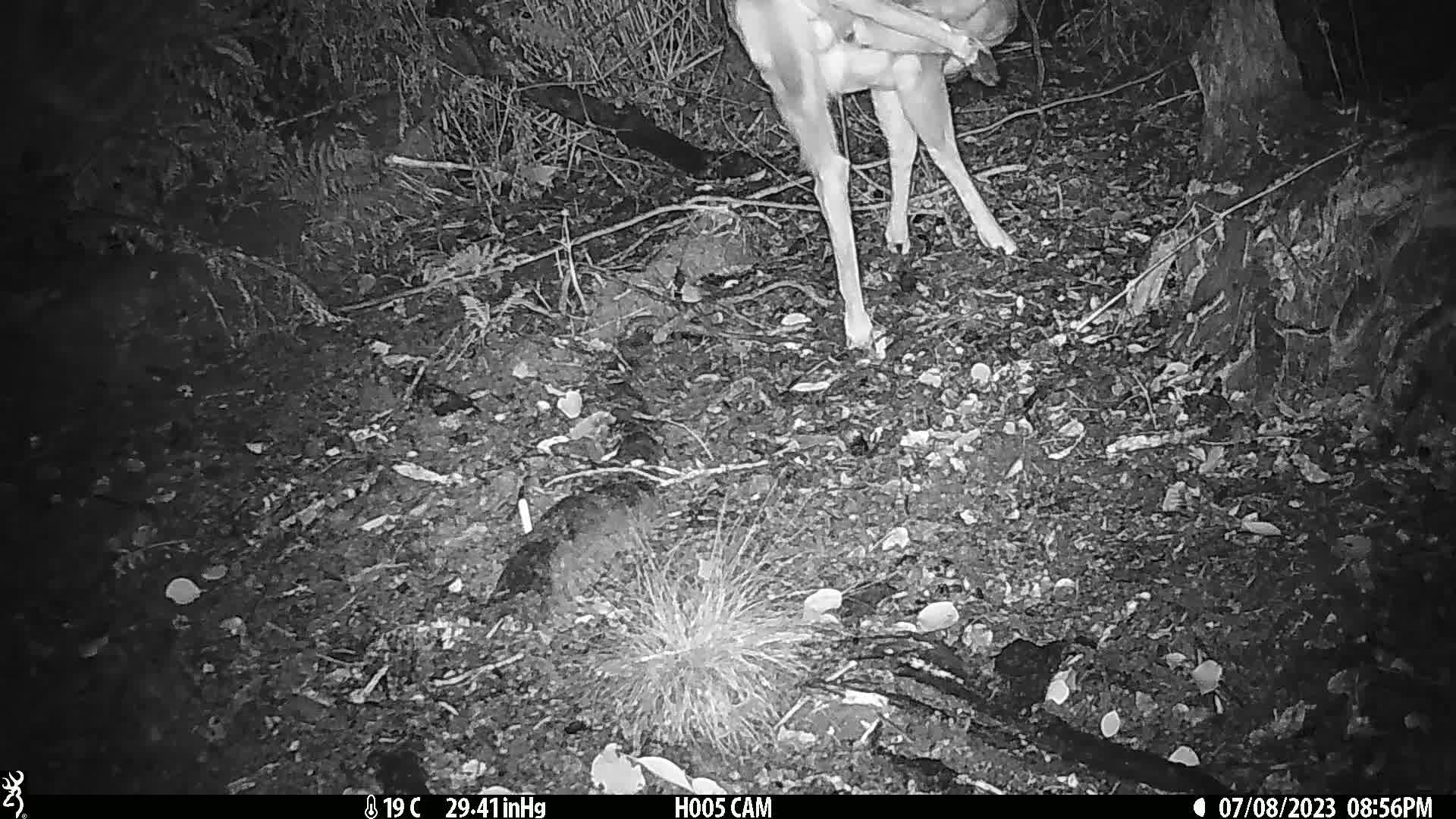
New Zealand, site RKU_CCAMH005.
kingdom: Animalia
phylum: Chordata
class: Mammalia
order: Artiodactyla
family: Cervidae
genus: Odocoileus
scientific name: Odocoileus virginianus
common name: white-tailed deer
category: white tailed deer